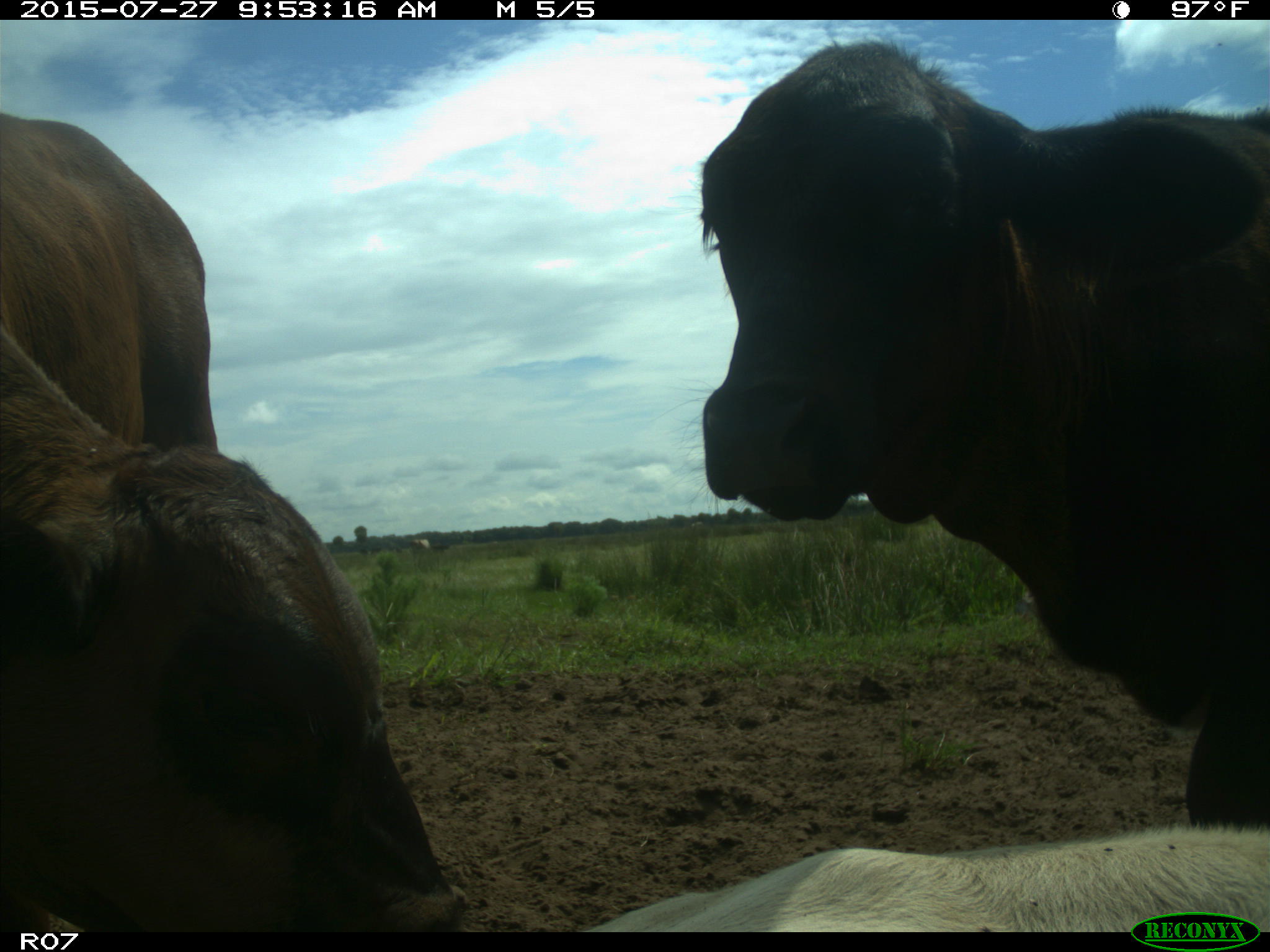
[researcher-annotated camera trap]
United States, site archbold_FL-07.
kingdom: Animalia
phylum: Chordata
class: Mammalia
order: Artiodactyla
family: Bovidae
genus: Bos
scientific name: Bos taurus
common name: domestic cow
Bos taurus (domestic cow).